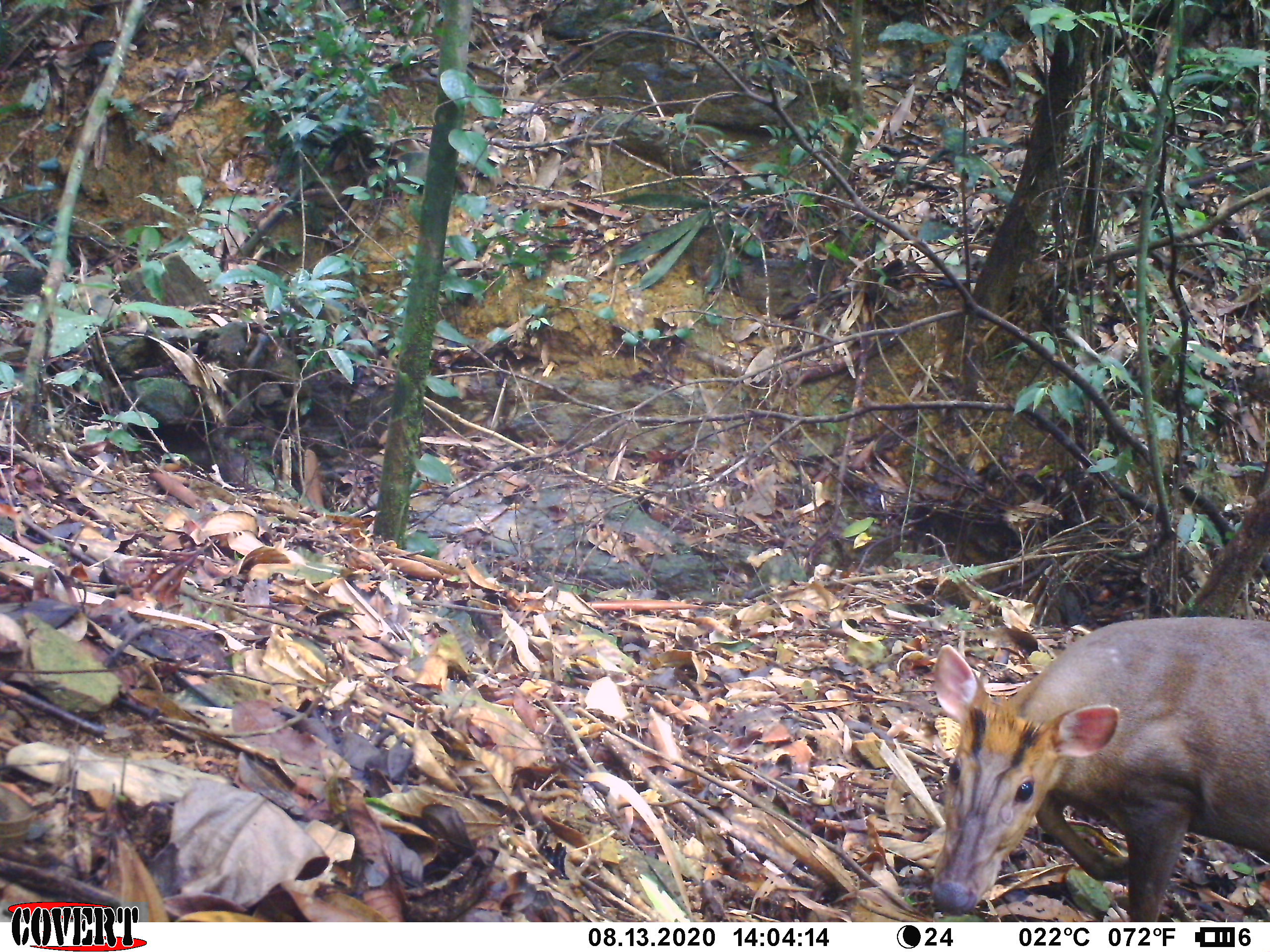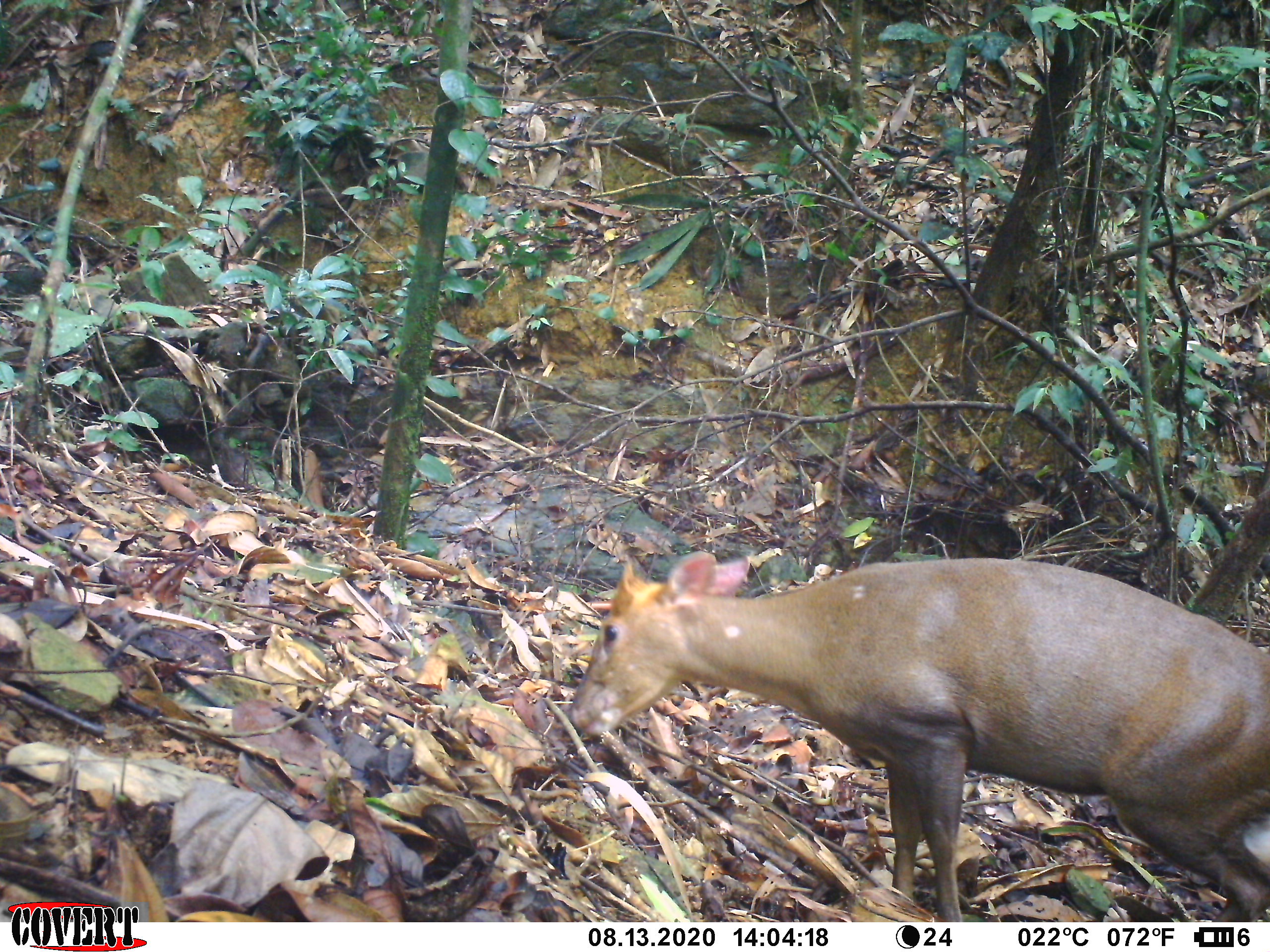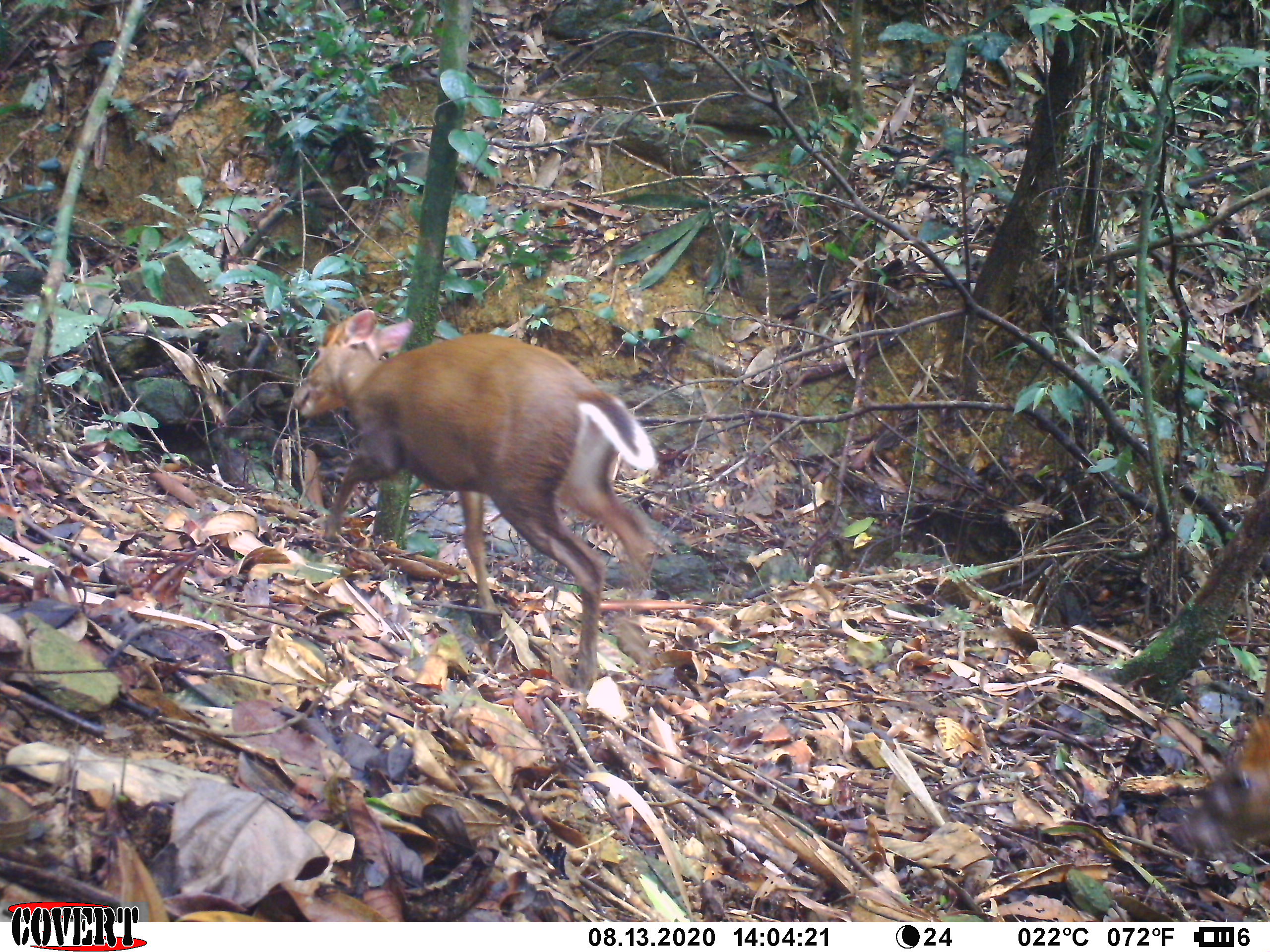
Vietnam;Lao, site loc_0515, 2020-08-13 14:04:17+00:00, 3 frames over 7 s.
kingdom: Animalia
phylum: Chordata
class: Mammalia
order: Artiodactyla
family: Cervidae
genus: Muntiacus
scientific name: Muntiacus rooseveltorum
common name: roosevelt's muntjac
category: roosevelts muntjac group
Roosevelts muntjac group (roosevelt's muntjac) (Muntiacus rooseveltorum). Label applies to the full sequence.